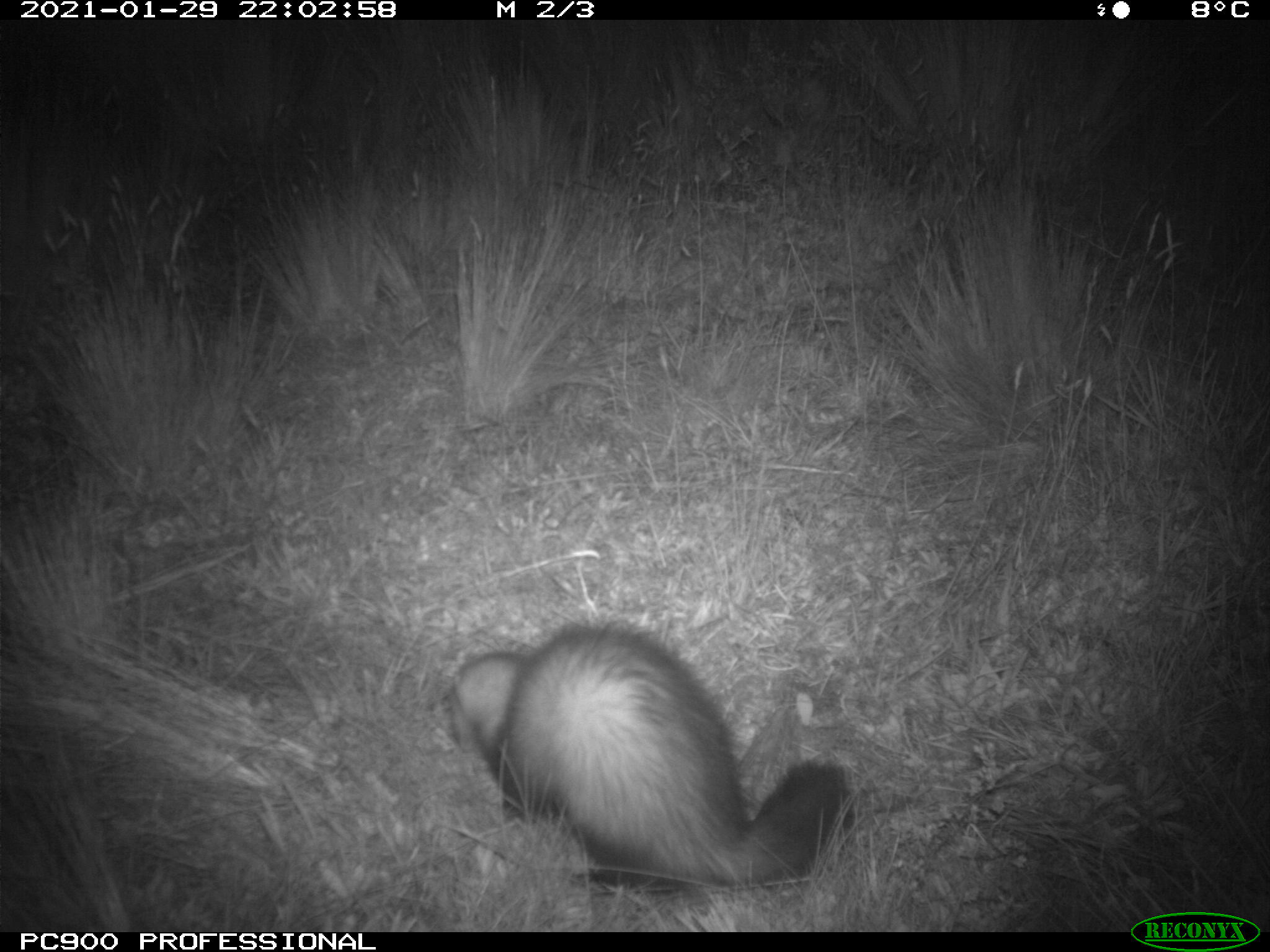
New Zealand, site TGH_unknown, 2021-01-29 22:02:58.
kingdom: Animalia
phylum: Chordata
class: Mammalia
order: Carnivora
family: Mustelidae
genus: Mustela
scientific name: Mustela furo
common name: ferret